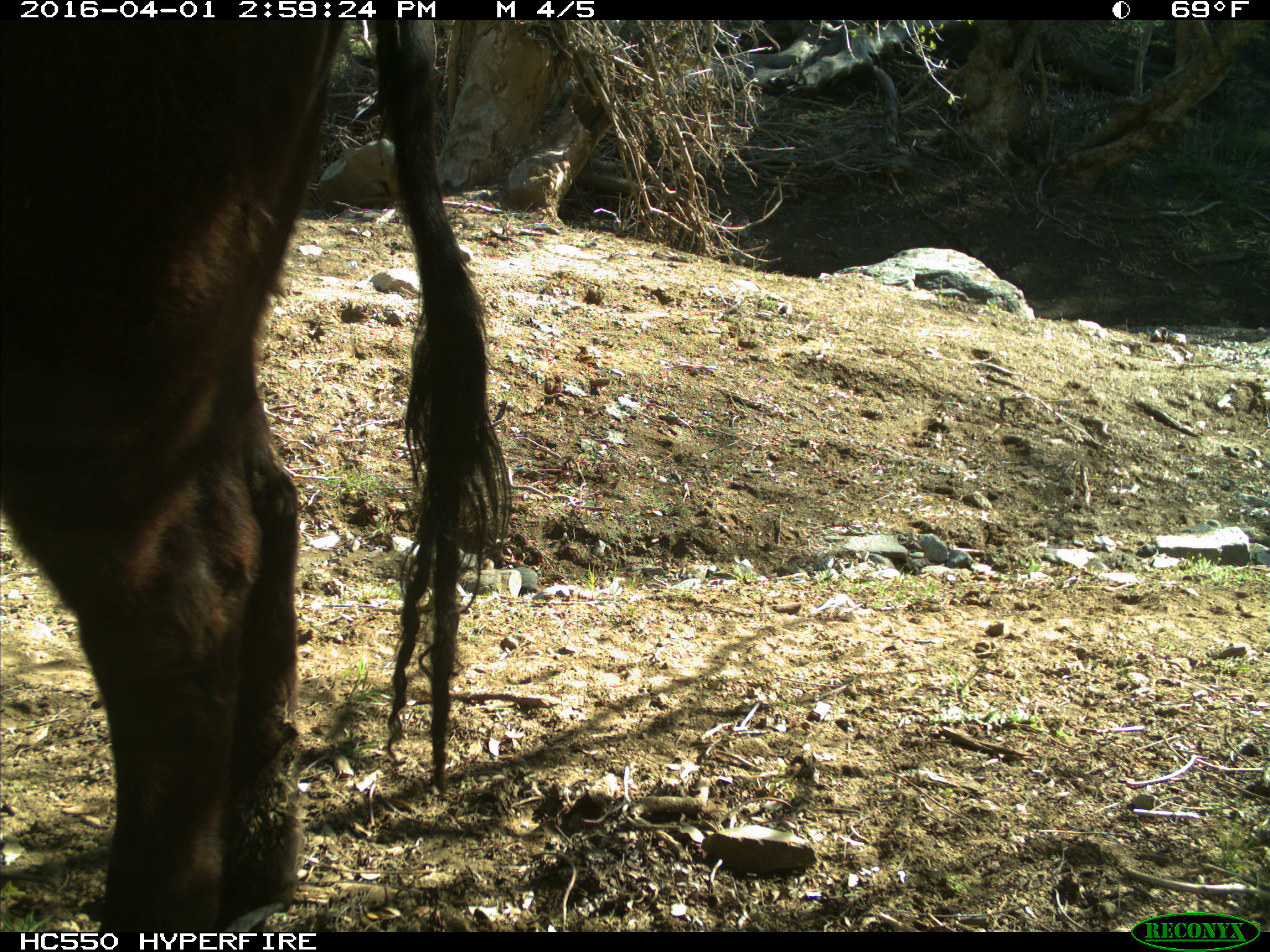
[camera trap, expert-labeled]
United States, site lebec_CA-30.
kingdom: Animalia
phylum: Chordata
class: Mammalia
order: Artiodactyla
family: Bovidae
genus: Bos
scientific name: Bos taurus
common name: domestic cow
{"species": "Bos taurus (domestic cow)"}